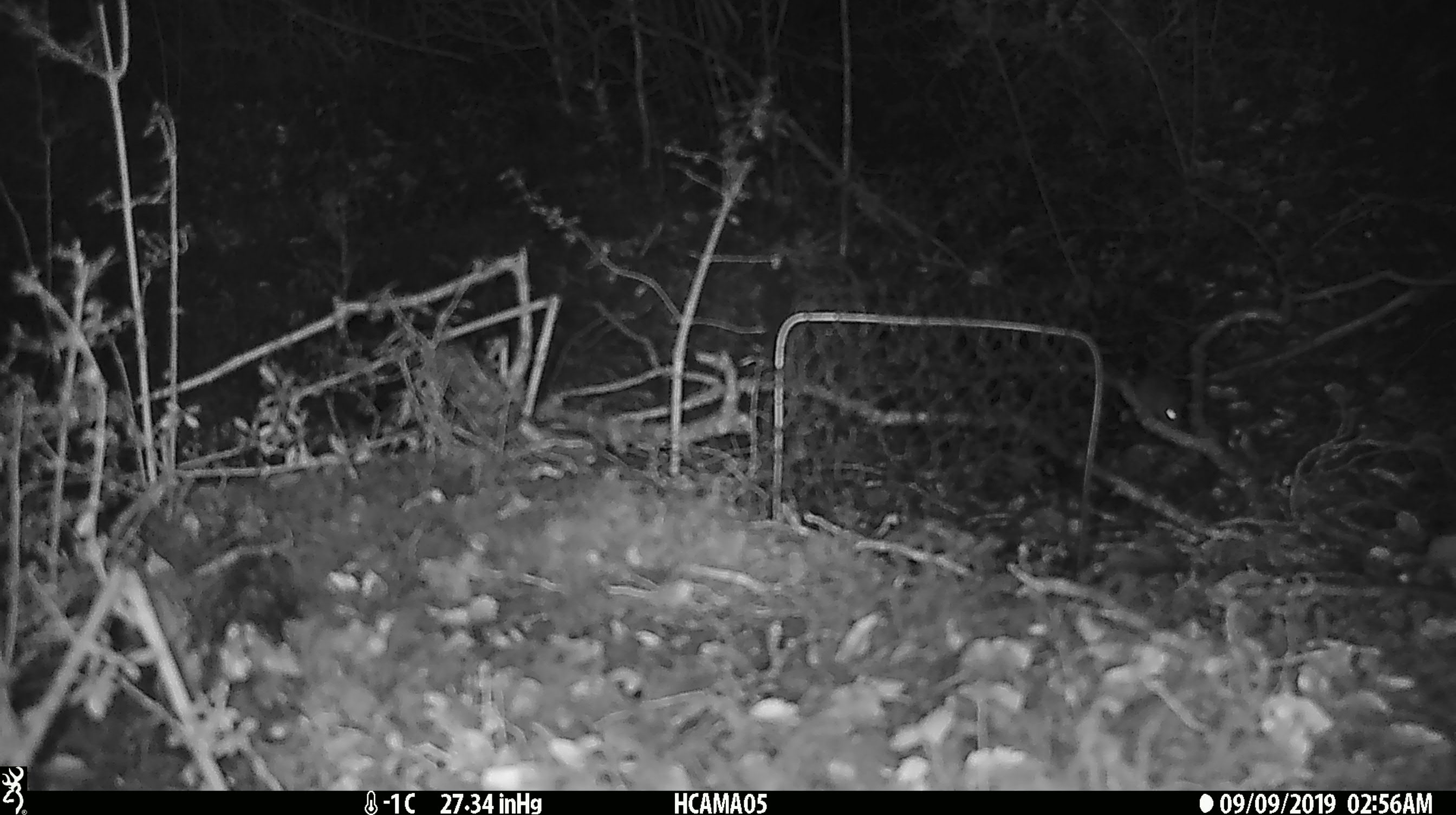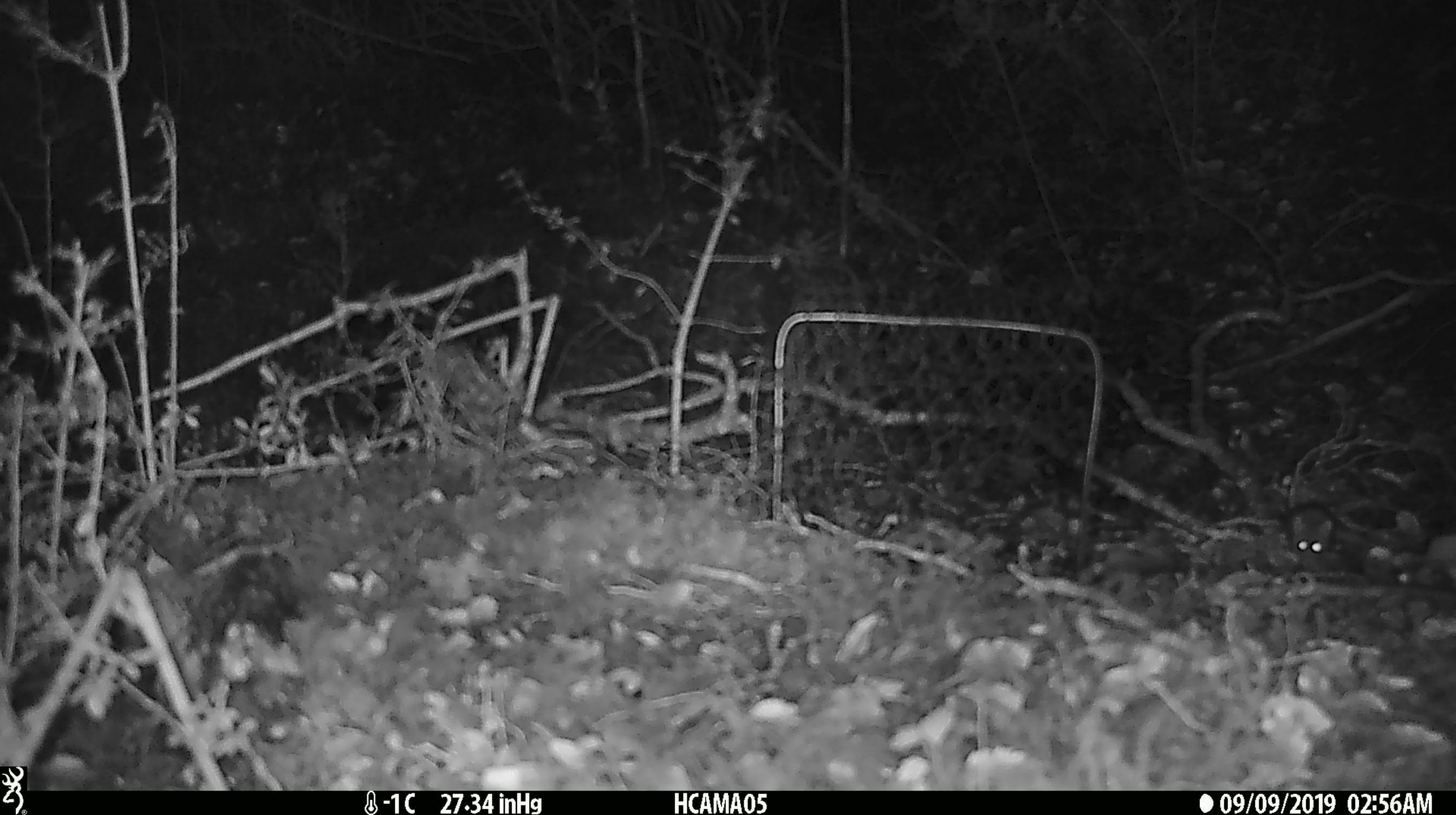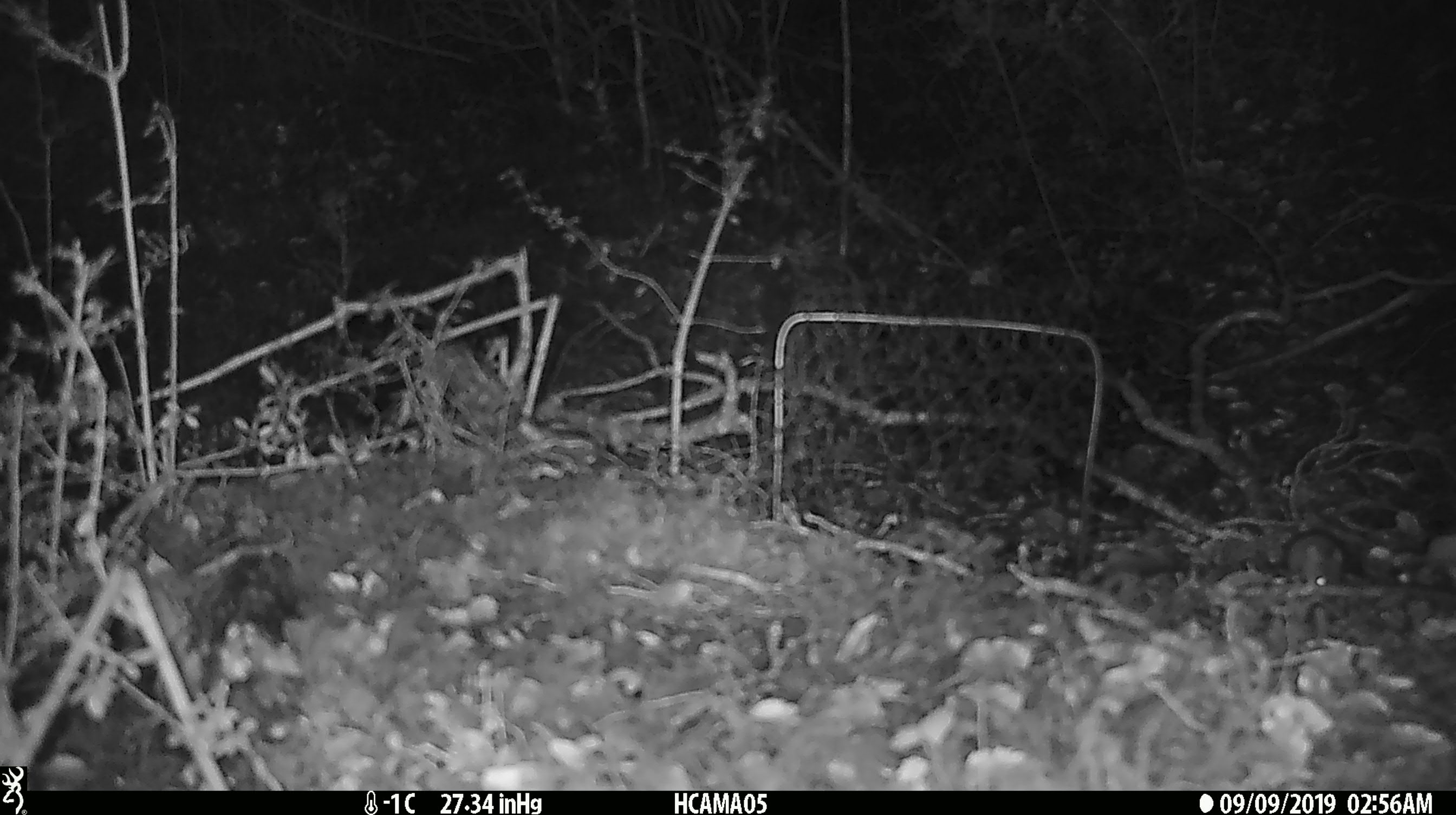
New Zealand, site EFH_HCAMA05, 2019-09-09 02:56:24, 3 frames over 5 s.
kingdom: Animalia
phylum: Chordata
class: Mammalia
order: Rodentia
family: Muridae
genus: Mus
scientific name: Mus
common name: mouse